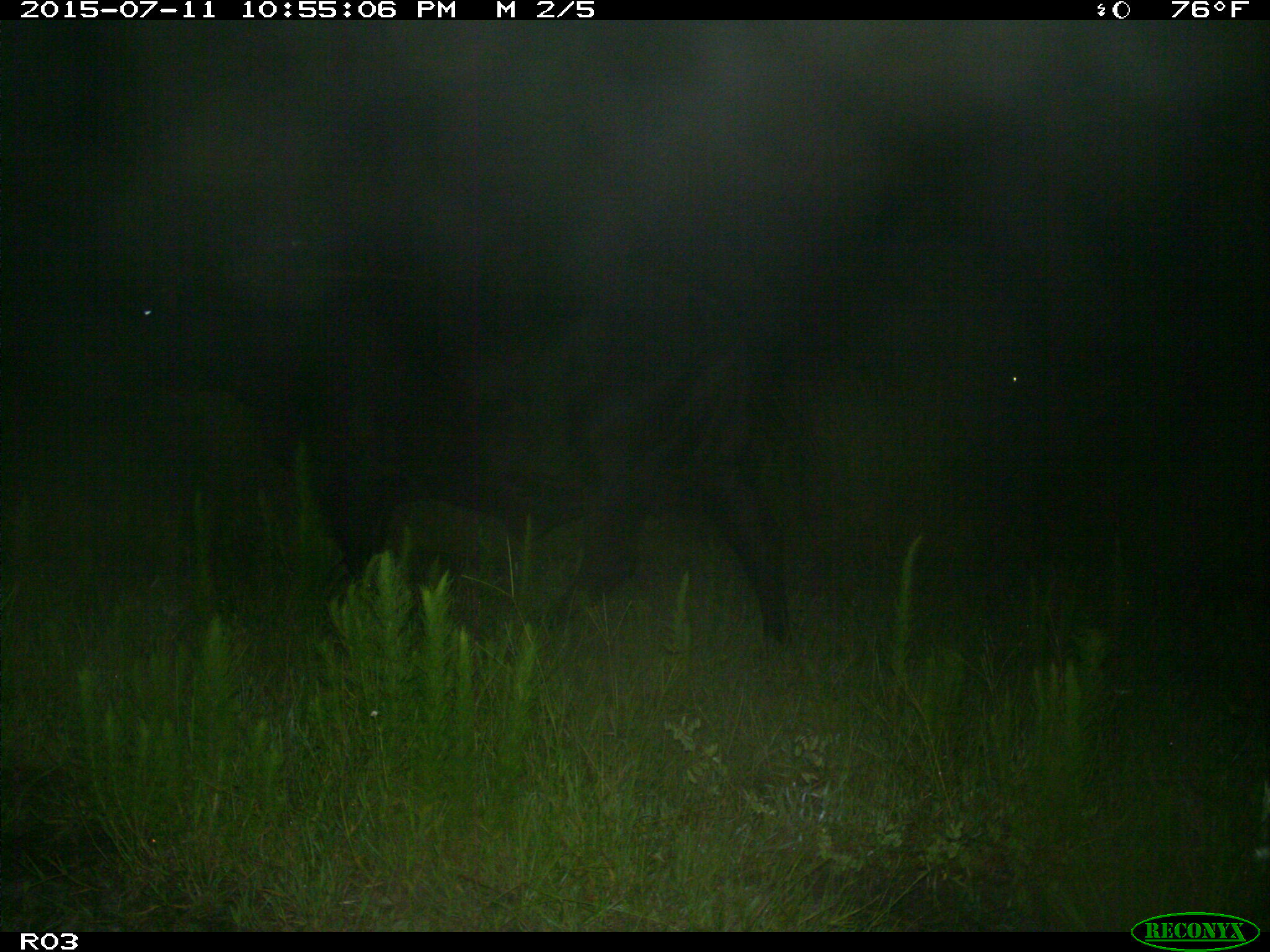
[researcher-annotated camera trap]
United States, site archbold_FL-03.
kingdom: Animalia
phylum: Chordata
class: Mammalia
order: Artiodactyla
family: Bovidae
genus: Bos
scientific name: Bos taurus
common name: domestic cow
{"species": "Bos taurus (domestic cow)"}